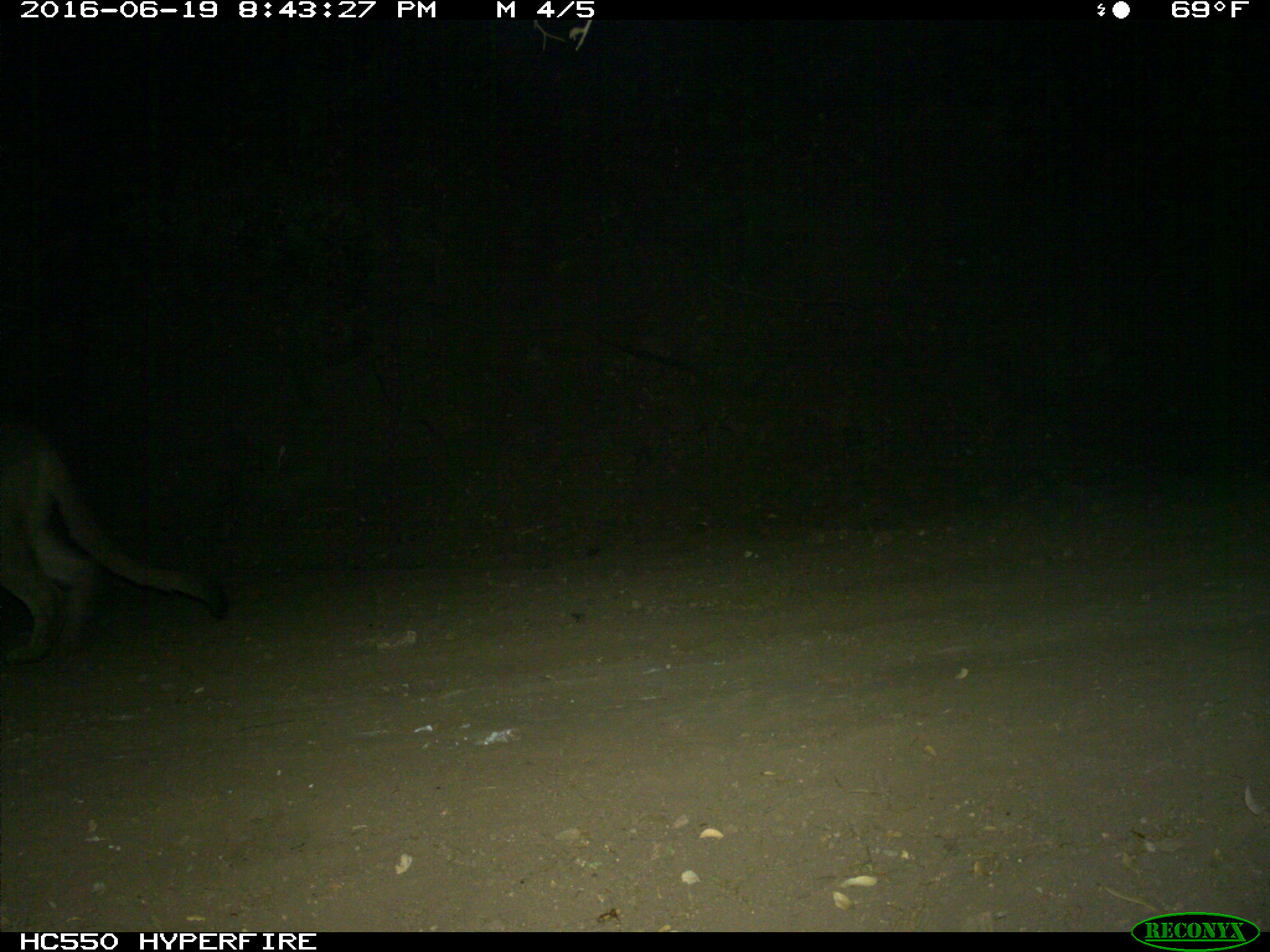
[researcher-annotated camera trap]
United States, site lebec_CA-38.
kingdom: Animalia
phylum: Chordata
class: Mammalia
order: Carnivora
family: Felidae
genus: Puma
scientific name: Puma concolor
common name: mountain lion